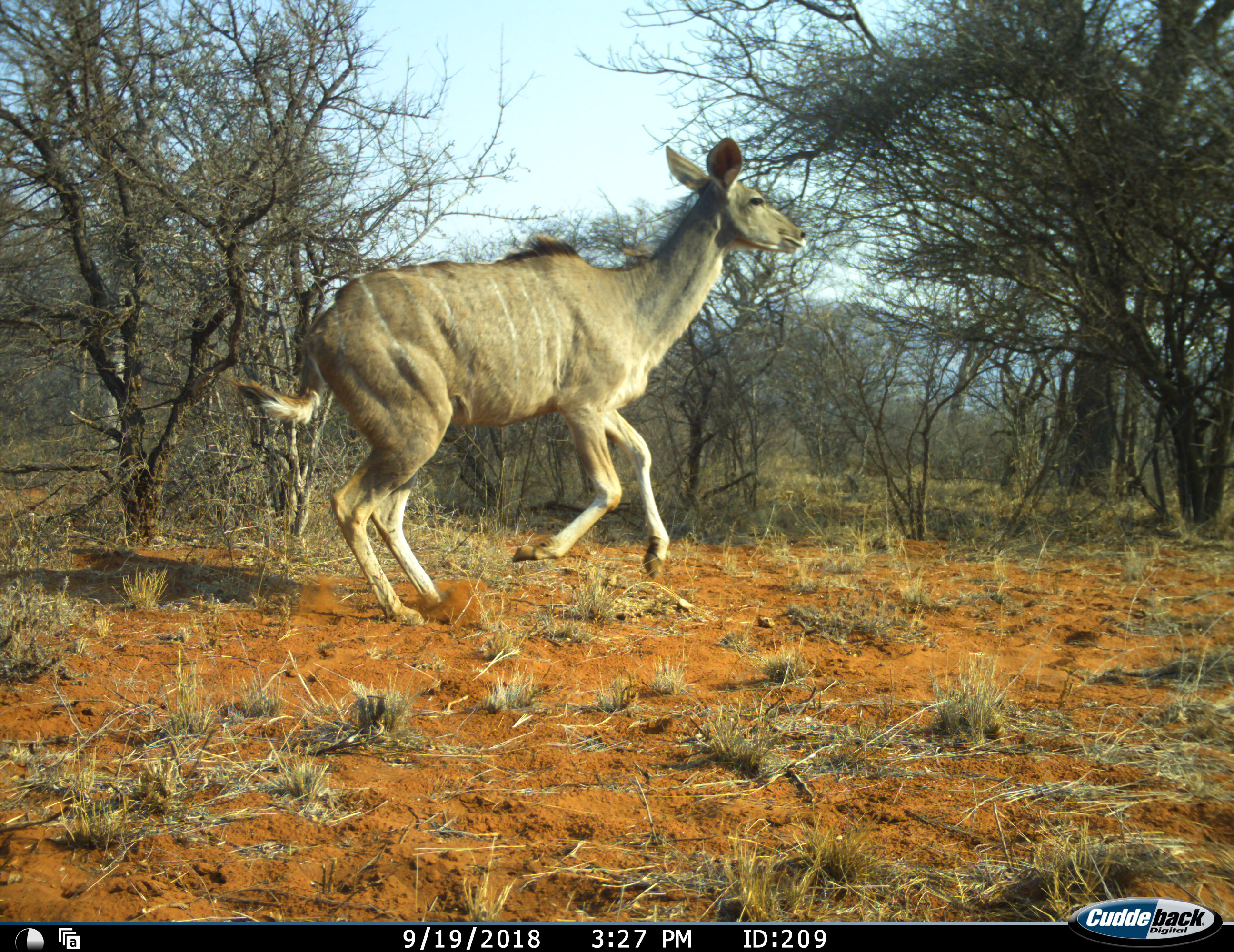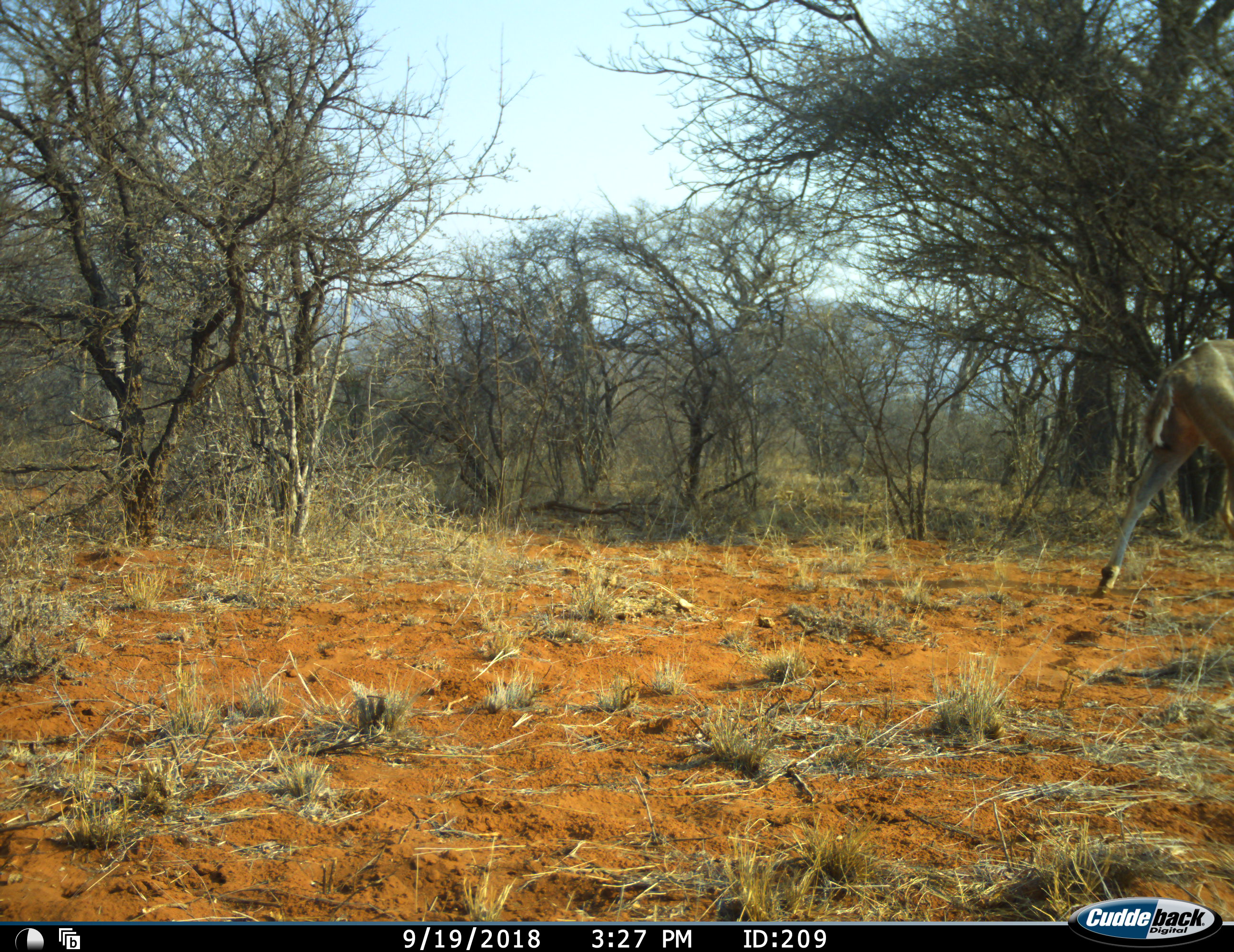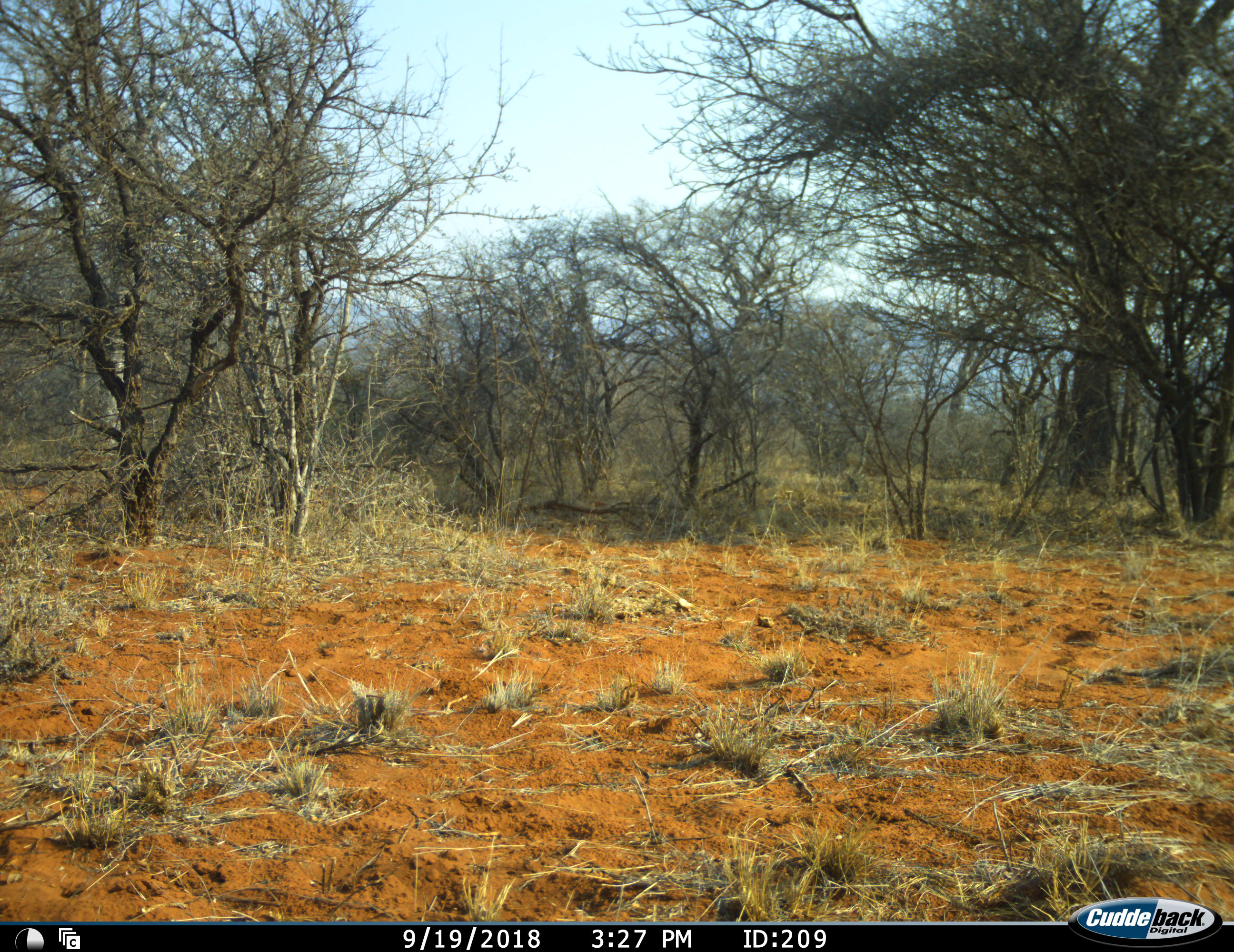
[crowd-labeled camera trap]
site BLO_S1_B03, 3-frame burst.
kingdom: Animalia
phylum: Chordata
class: Mammalia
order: Artiodactyla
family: Bovidae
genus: Tragelaphus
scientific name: Tragelaphus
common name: kudu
Kudu (Tragelaphus), count 1. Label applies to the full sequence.